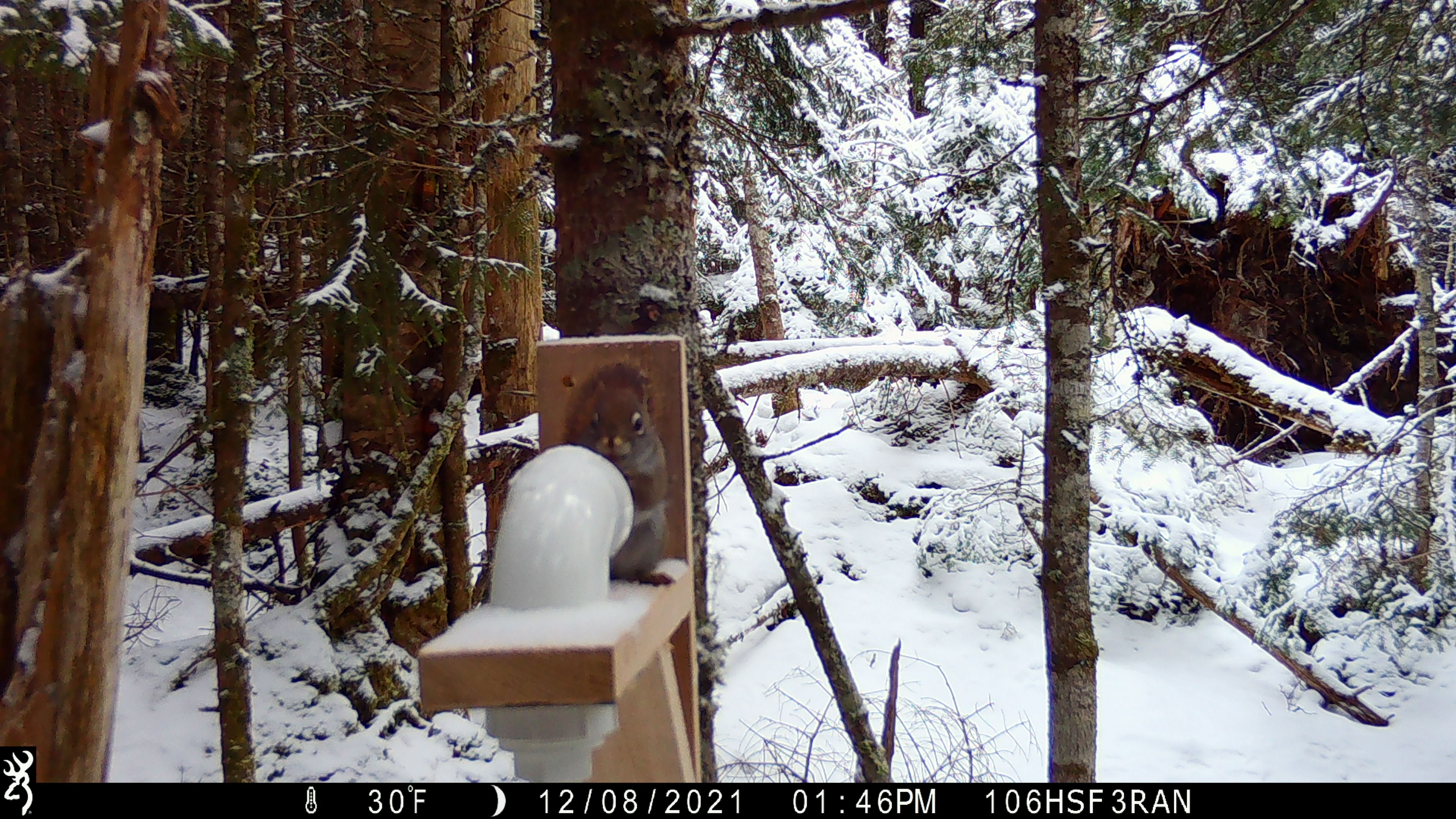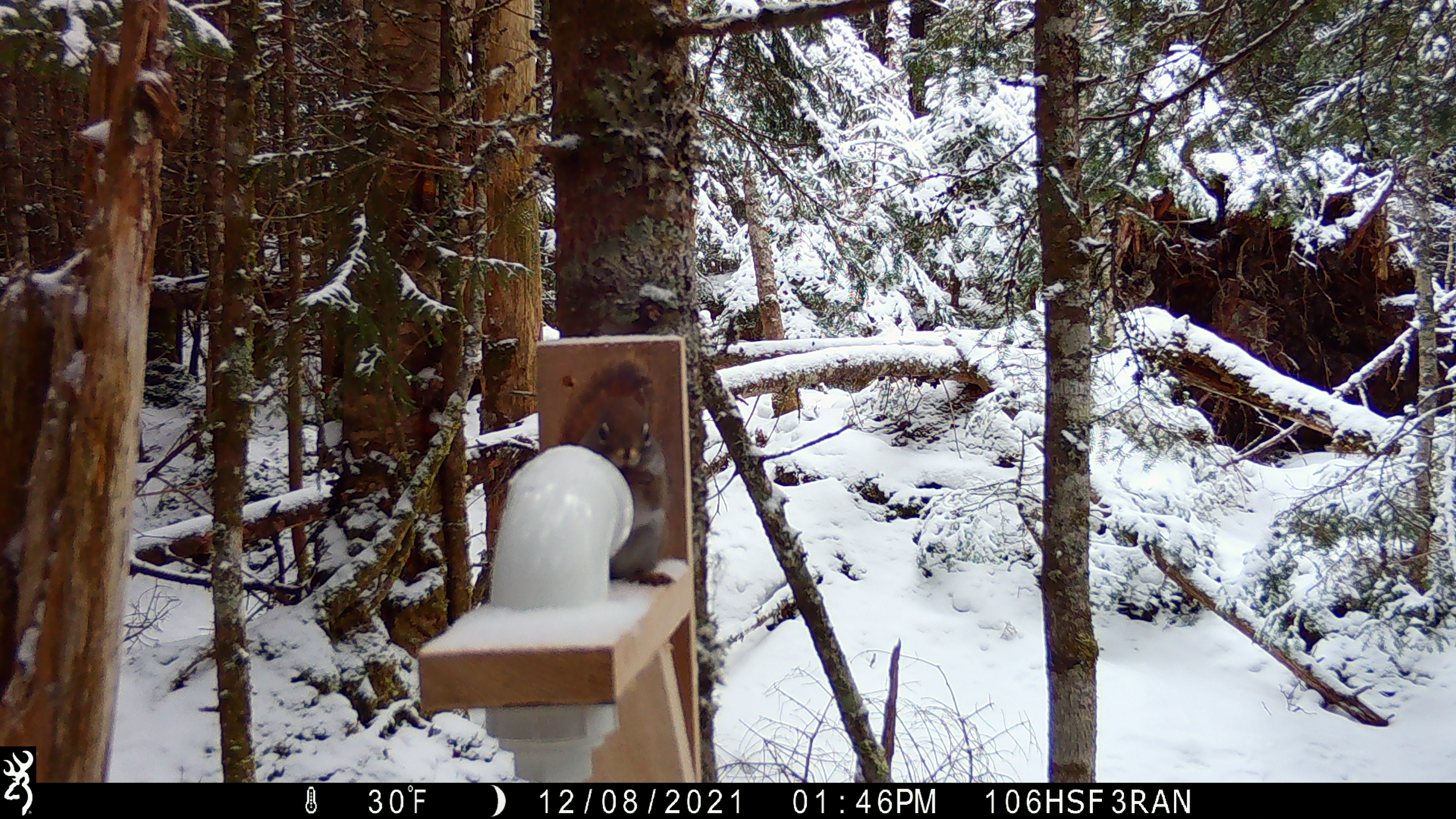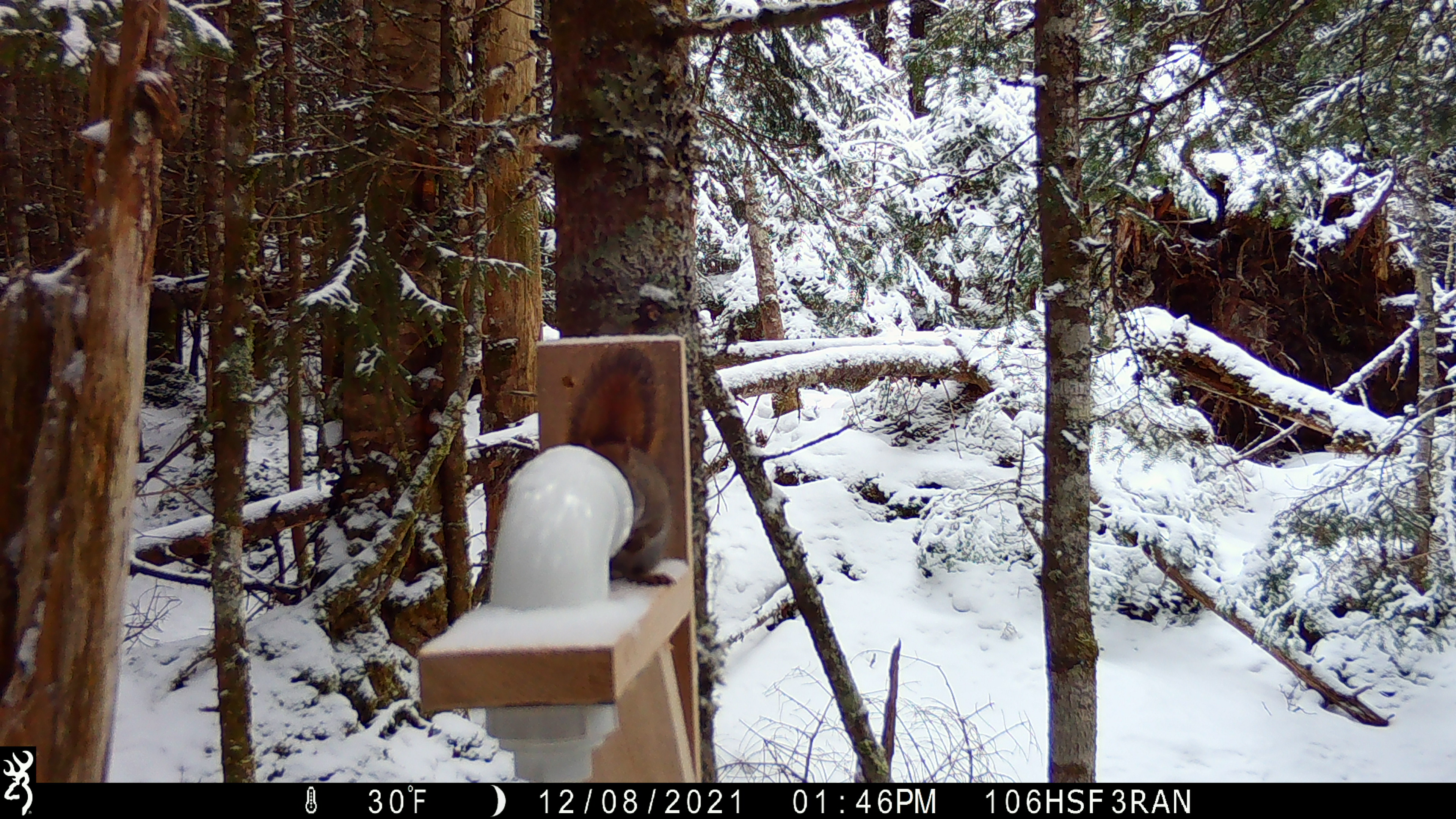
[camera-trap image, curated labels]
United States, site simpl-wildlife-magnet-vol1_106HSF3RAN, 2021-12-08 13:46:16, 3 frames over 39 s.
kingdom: Animalia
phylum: Chordata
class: Mammalia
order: Rodentia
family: Sciuridae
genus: Tamiasciurus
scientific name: Tamiasciurus hudsonicus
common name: red squirrel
Red squirrel (Tamiasciurus hudsonicus).